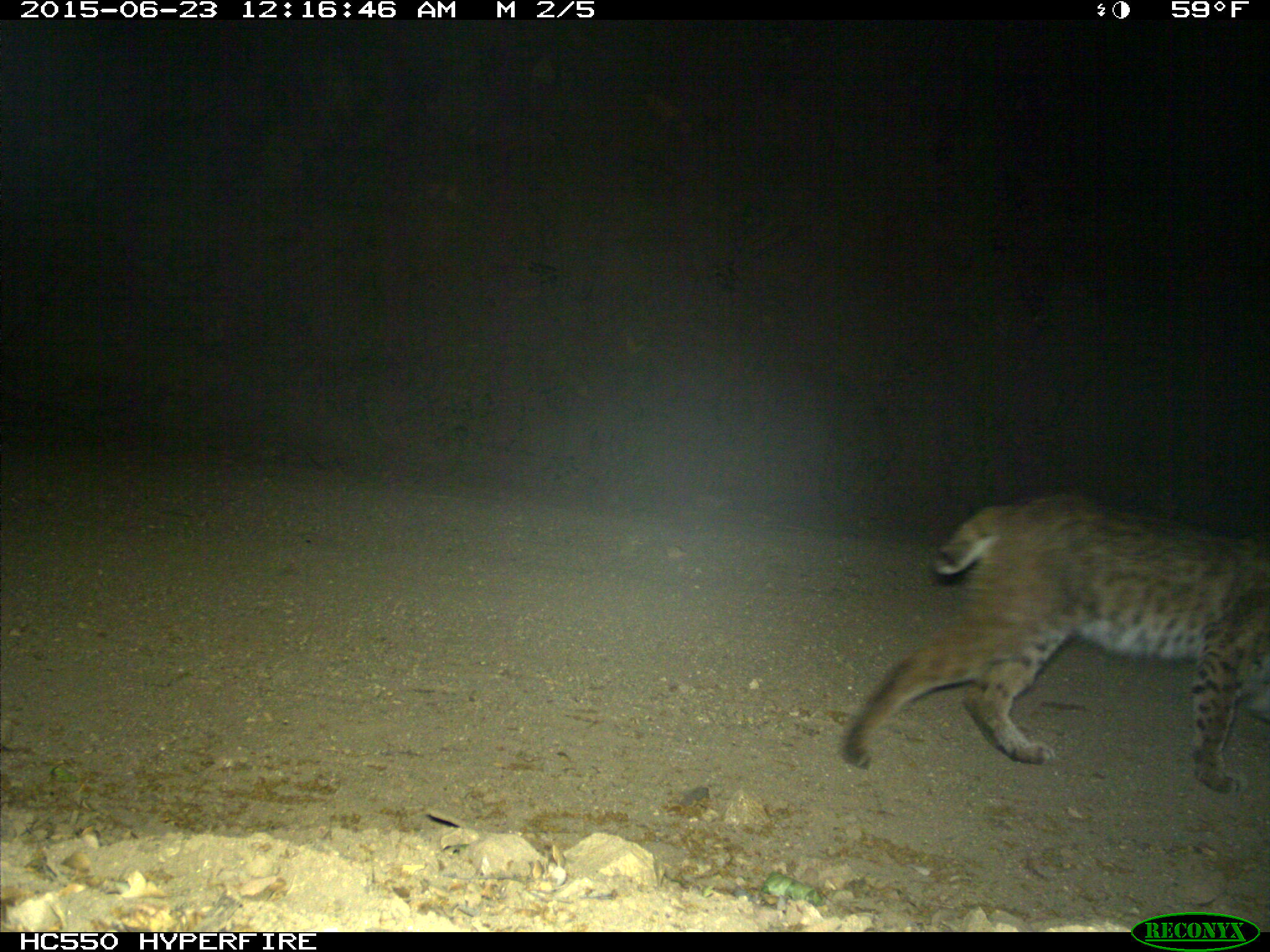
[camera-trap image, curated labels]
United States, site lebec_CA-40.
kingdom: Animalia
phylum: Chordata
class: Mammalia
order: Carnivora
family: Felidae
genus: Lynx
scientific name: Lynx rufus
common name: bobcat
Lynx rufus (bobcat).